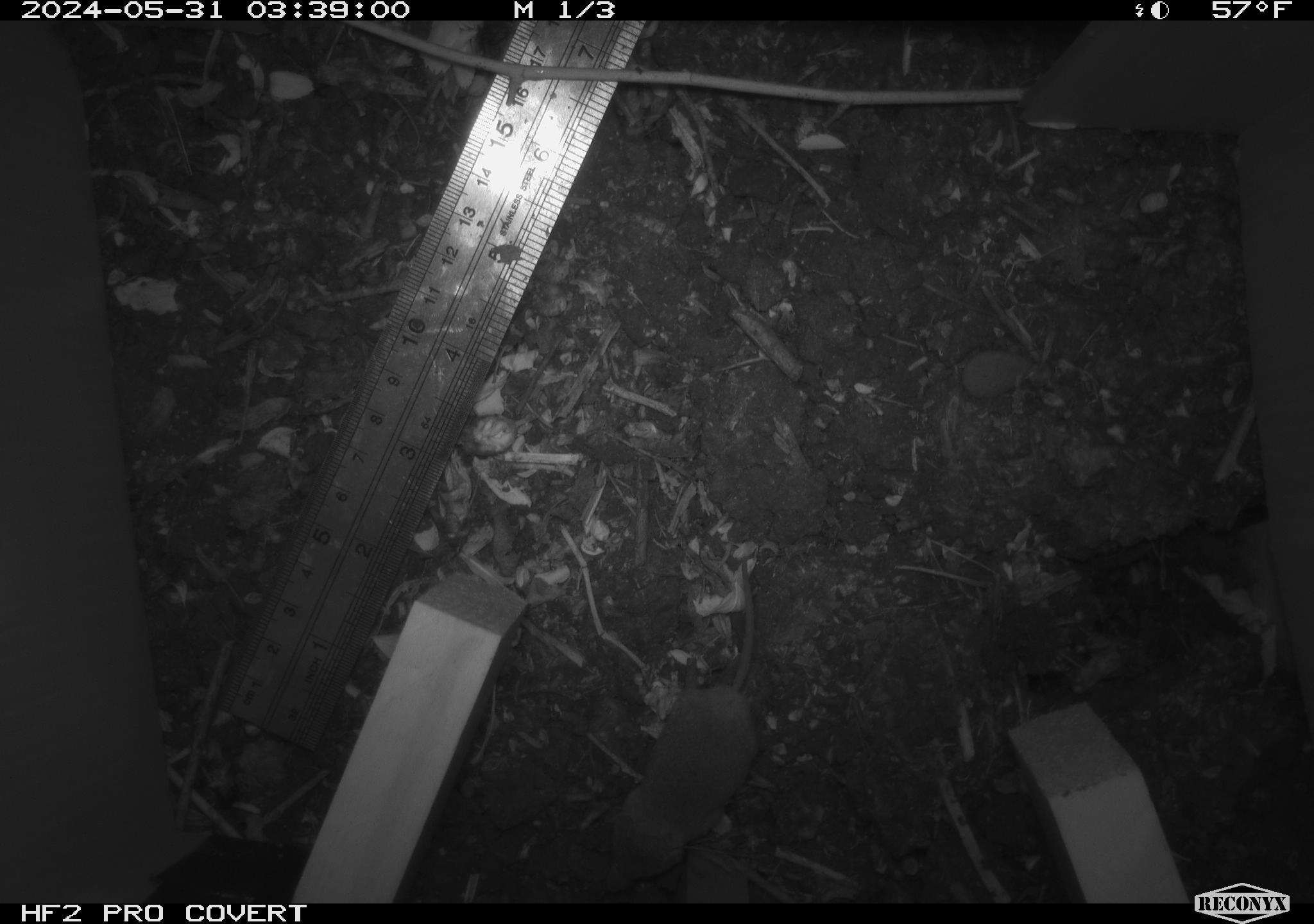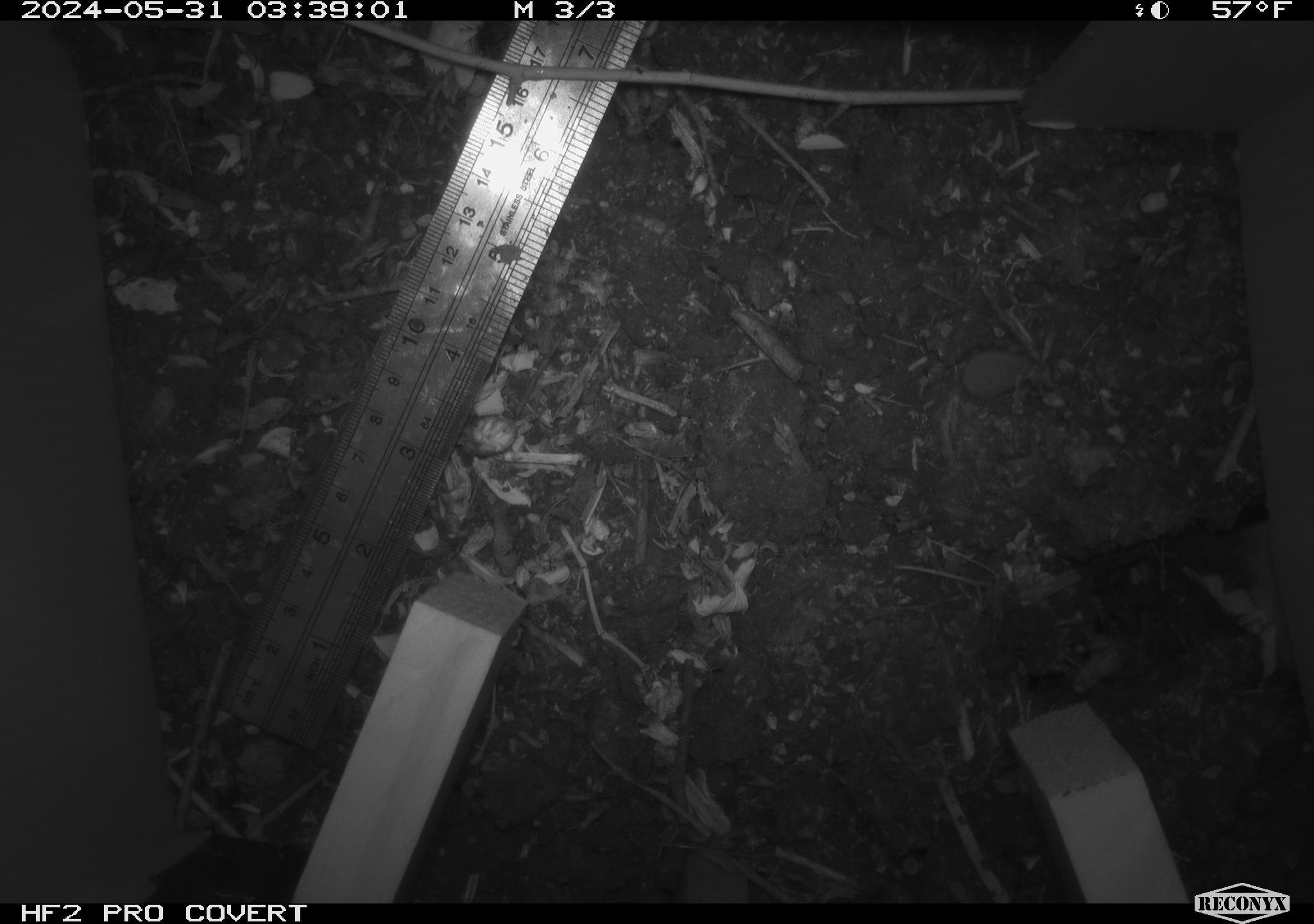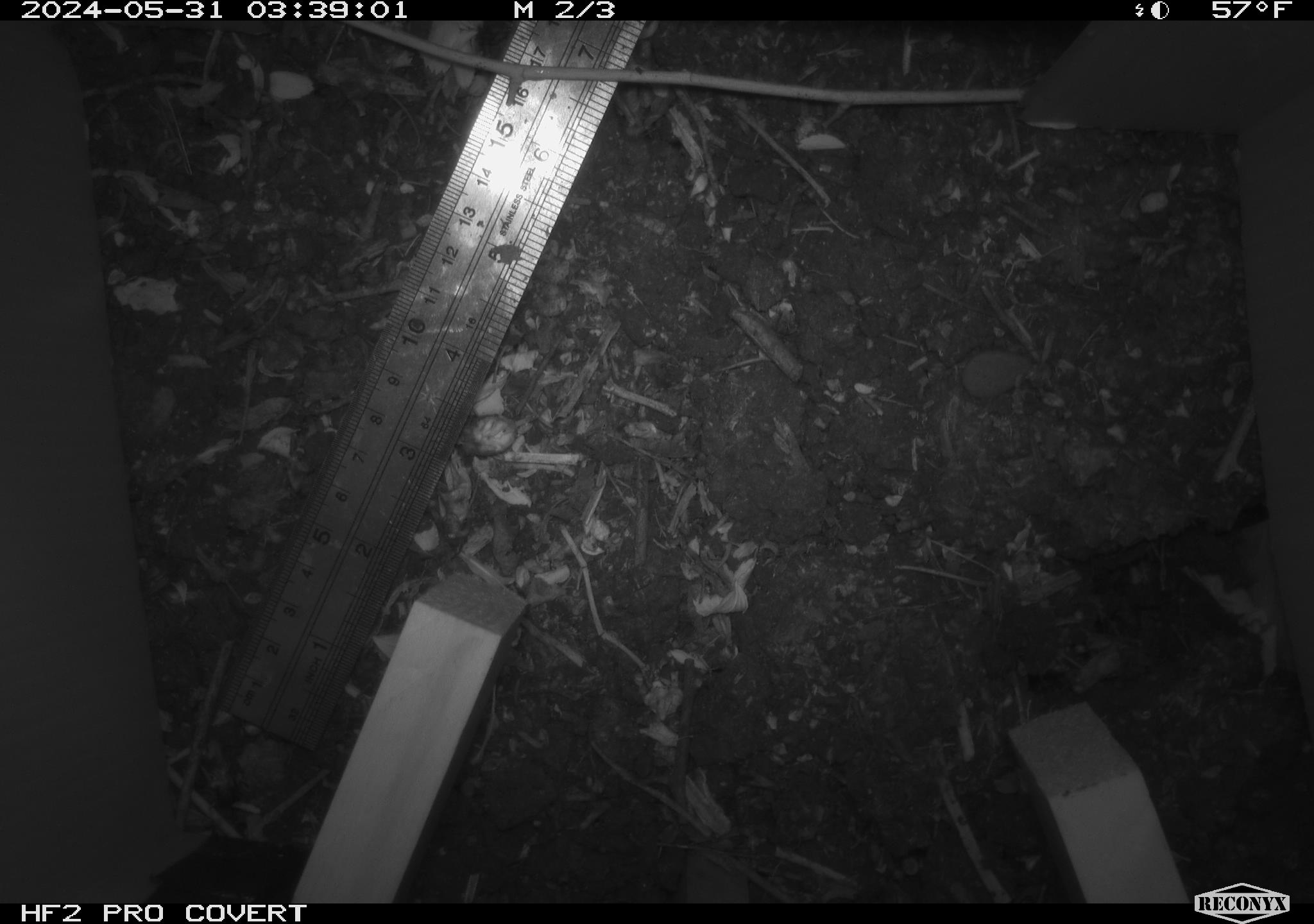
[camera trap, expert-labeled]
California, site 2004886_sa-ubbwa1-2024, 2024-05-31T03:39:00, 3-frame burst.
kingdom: Animalia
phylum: Chordata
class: Mammalia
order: Eulipotyphla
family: Soricidae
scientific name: Soricidae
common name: shrews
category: soricidae family